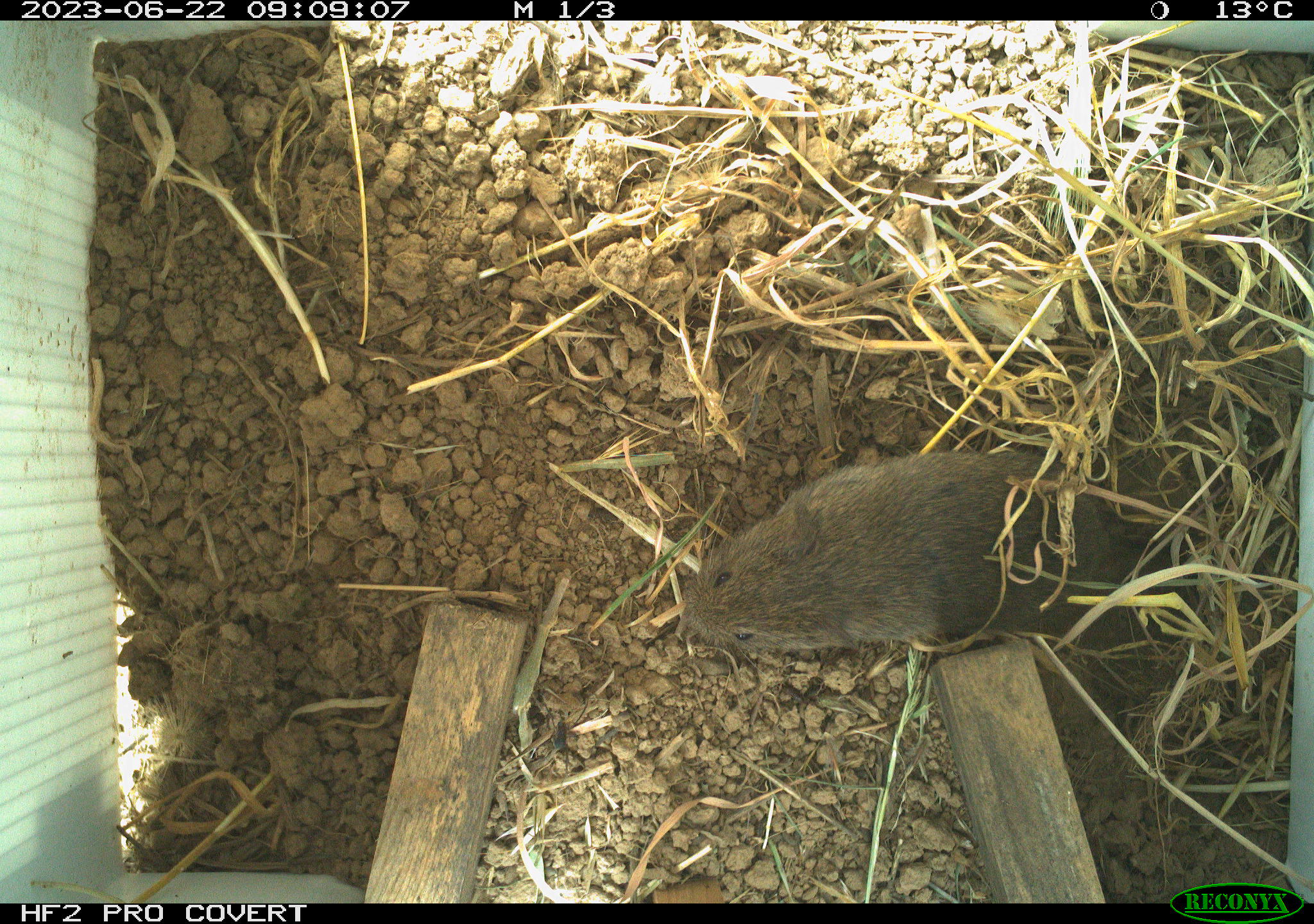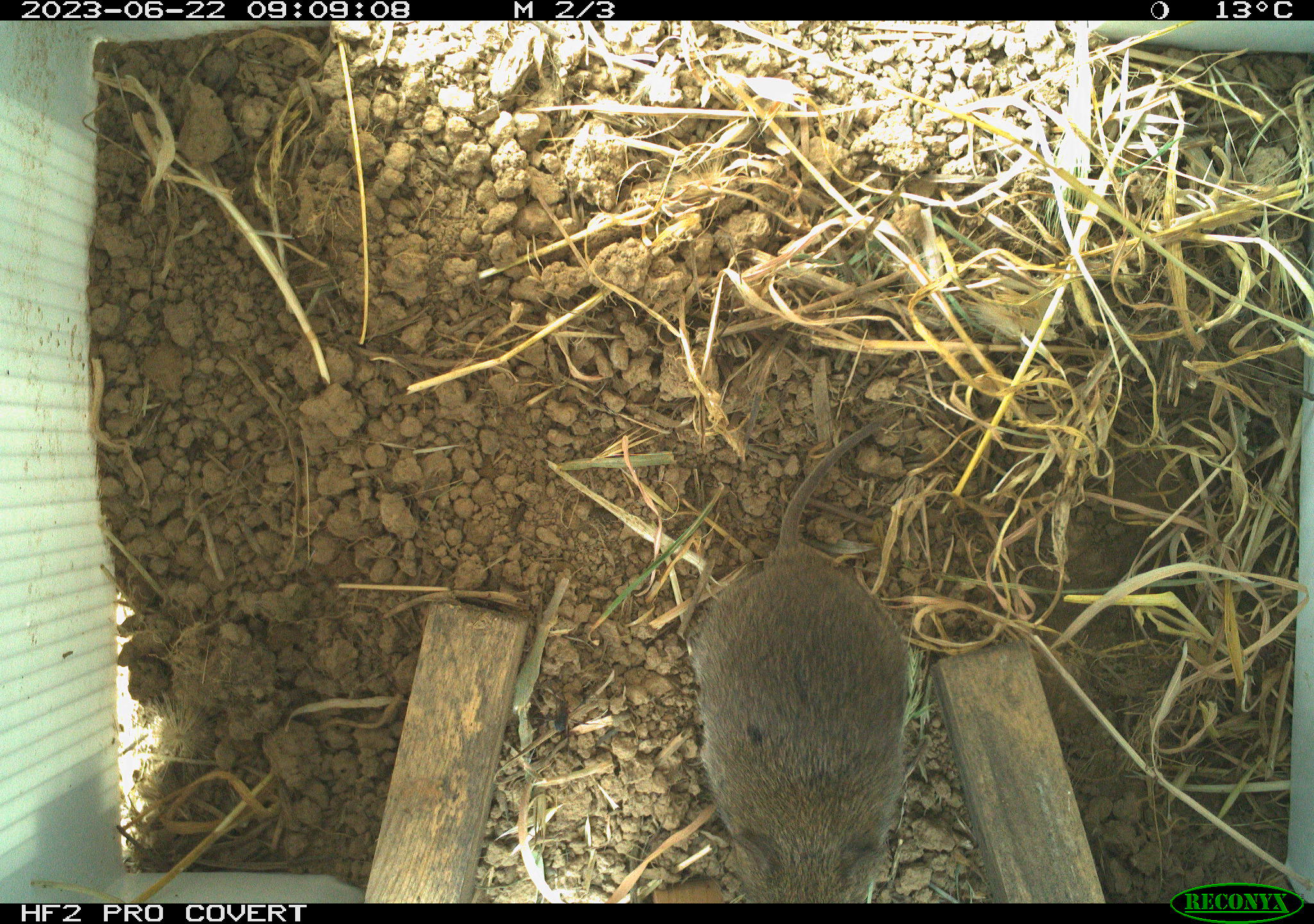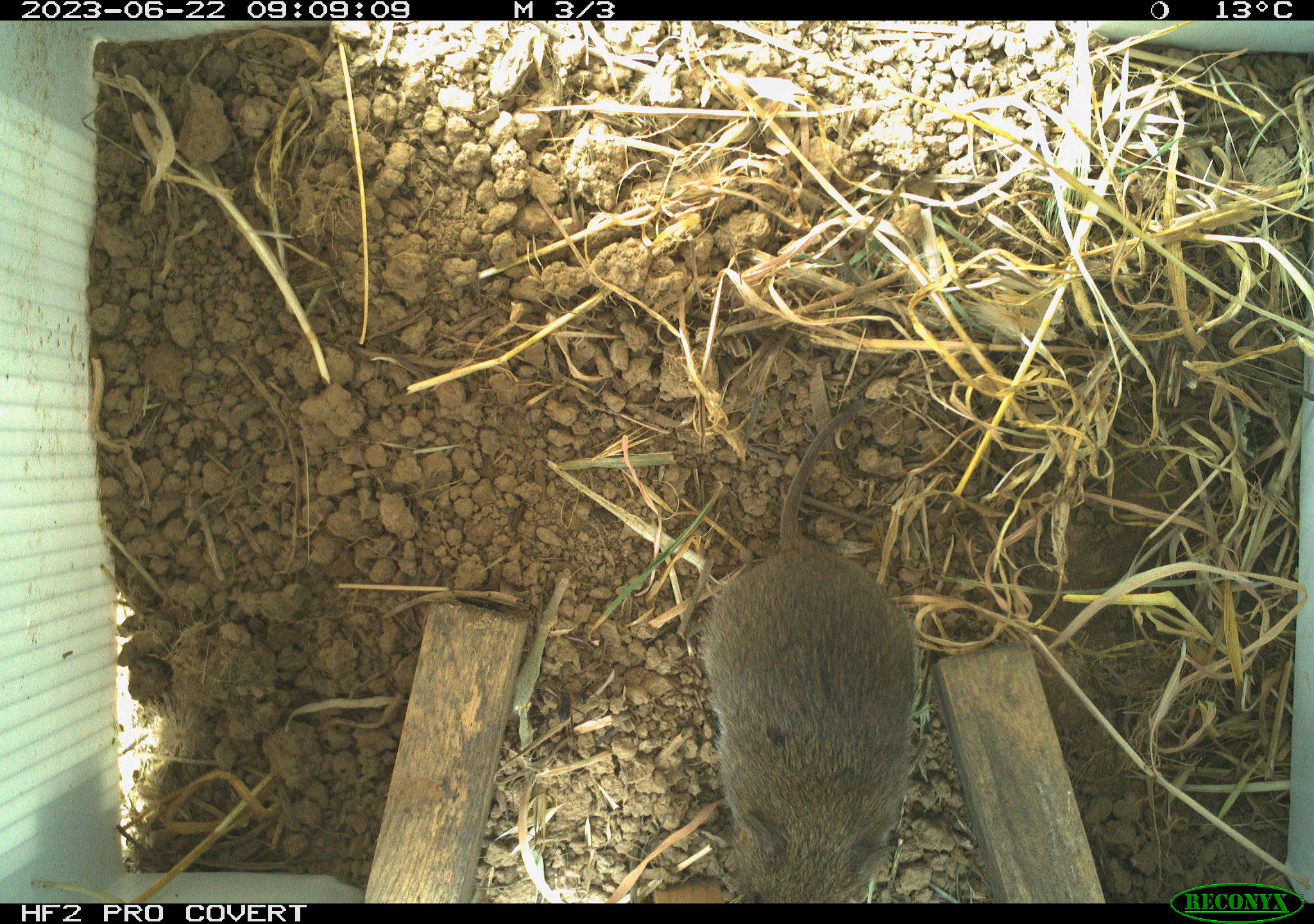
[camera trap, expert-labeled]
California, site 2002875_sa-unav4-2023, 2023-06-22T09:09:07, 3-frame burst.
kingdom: Animalia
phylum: Chordata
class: Mammalia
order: Rodentia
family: Cricetidae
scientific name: Arvicolinae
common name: voles, lemmings, and muskrats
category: arvicolinae subfamily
Arvicolinae subfamily (voles, lemmings, and muskrats) (Arvicolinae).